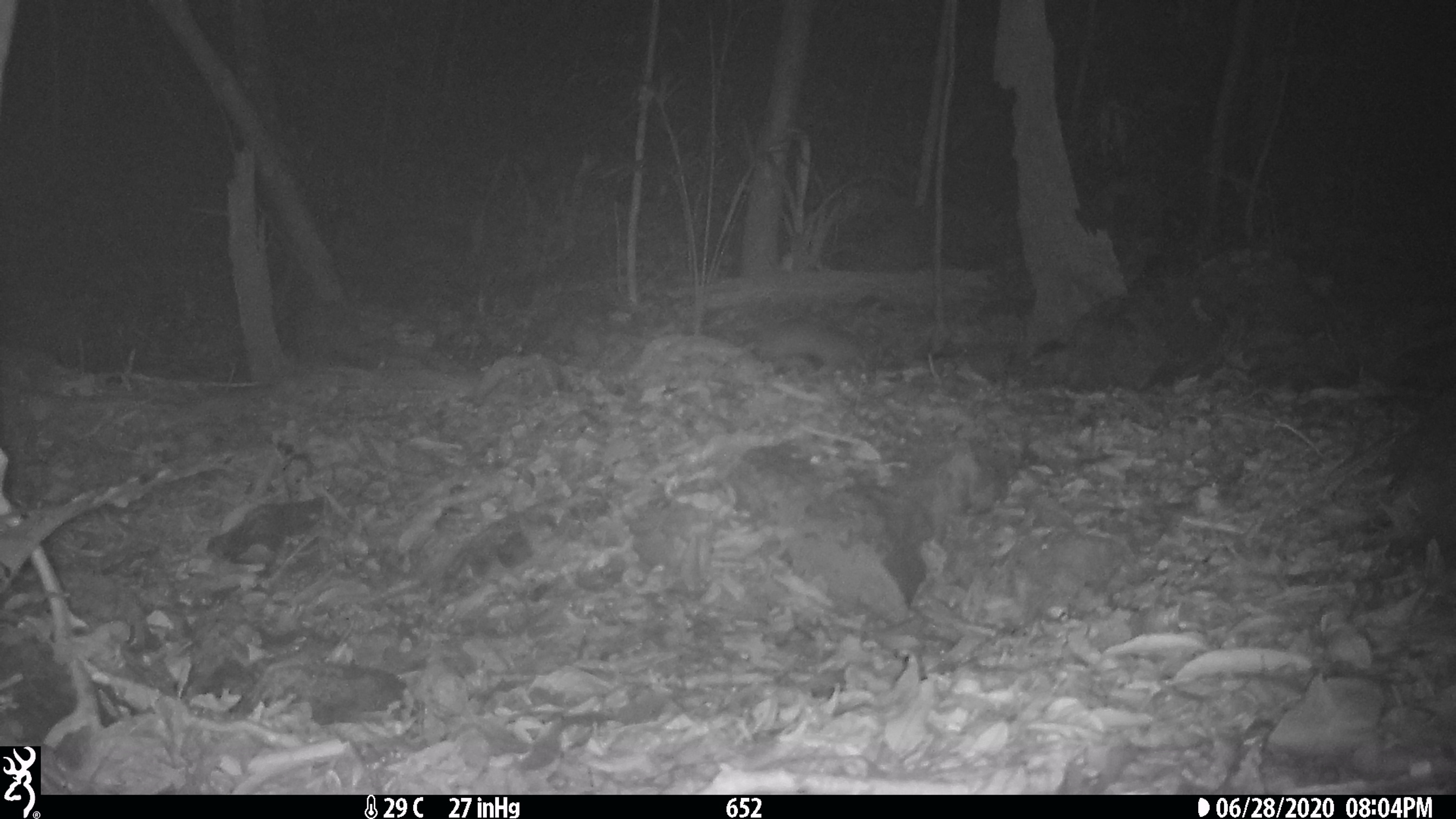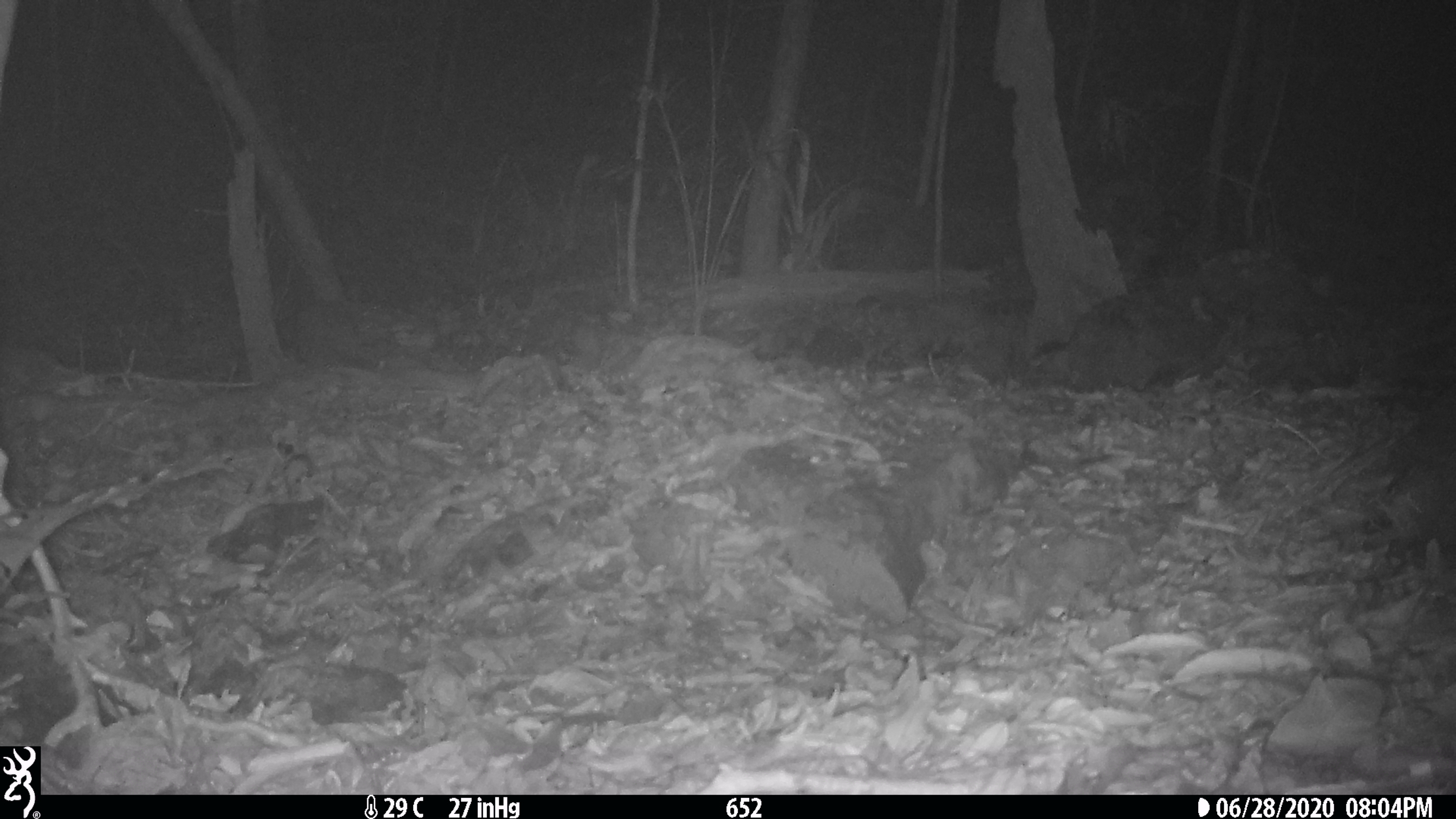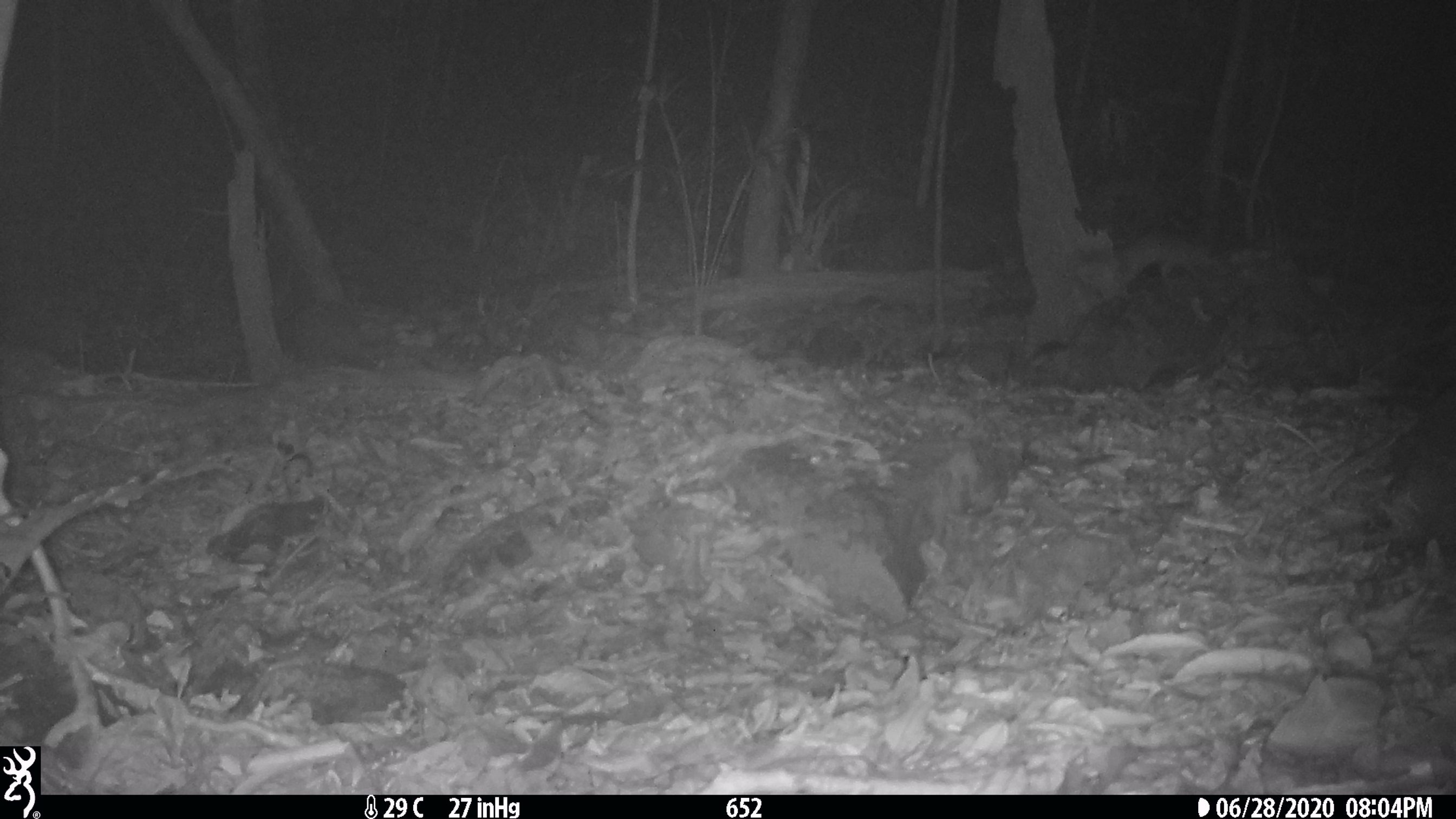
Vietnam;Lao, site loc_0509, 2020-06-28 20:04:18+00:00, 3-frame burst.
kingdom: Animalia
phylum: Chordata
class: Mammalia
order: Carnivora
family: Mustelidae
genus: Melogale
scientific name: Melogale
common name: ferret badger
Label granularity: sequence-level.